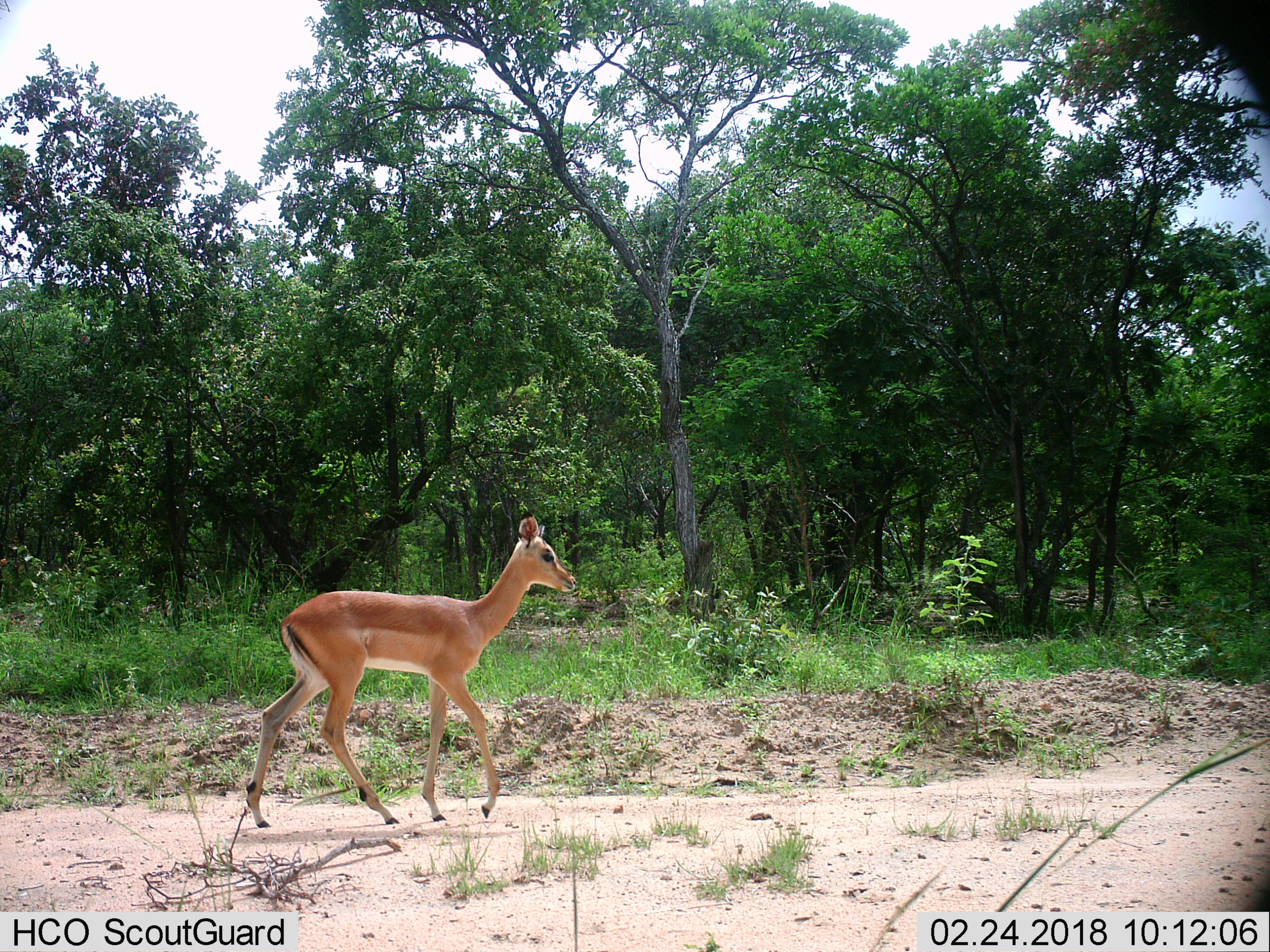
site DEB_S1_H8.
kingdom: Animalia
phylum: Chordata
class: Mammalia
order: Artiodactyla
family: Bovidae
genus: Aepyceros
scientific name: Aepyceros melampus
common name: impala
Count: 1.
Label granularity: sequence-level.